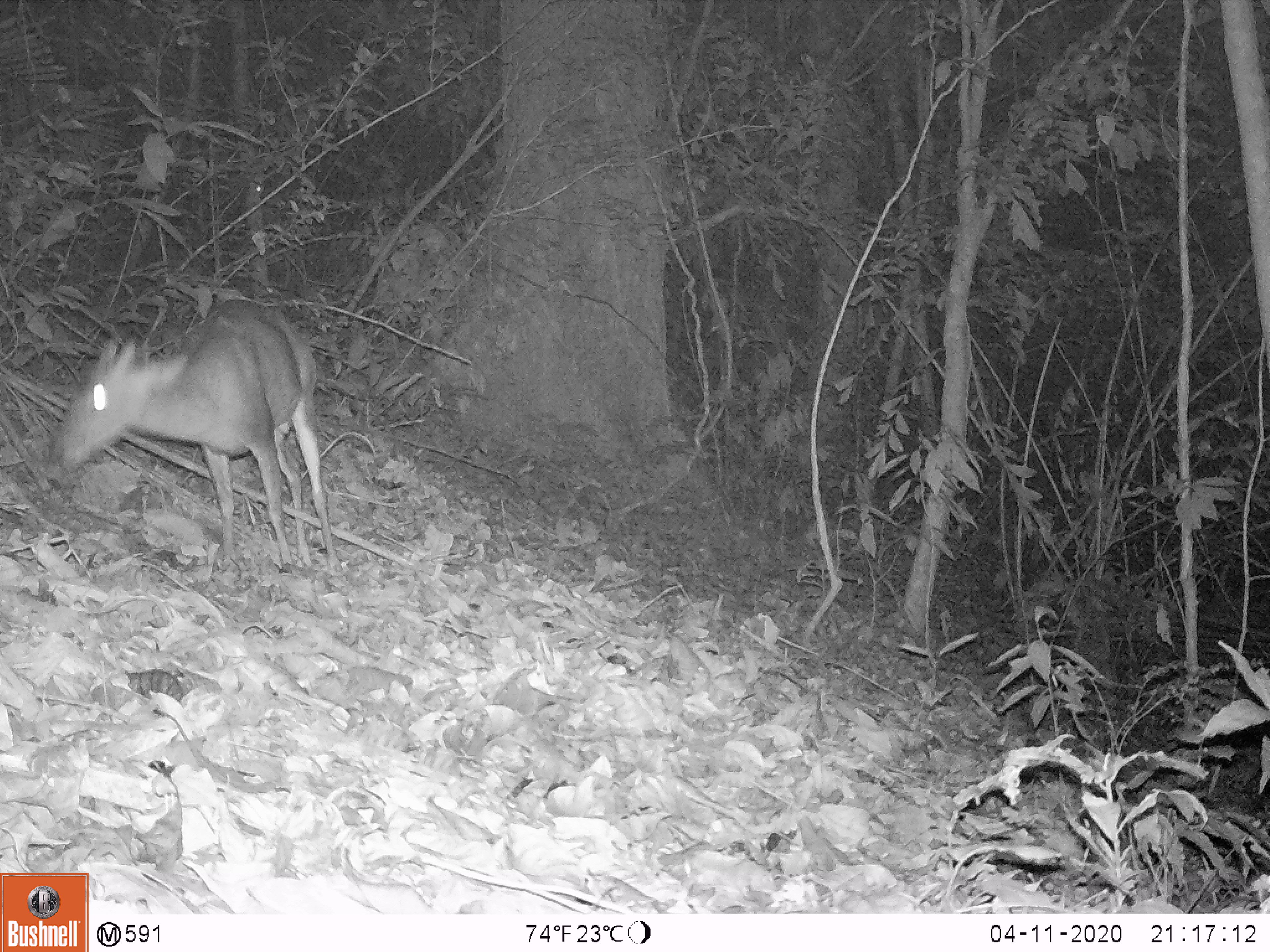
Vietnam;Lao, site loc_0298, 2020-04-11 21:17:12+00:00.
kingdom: Animalia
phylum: Chordata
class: Mammalia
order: Artiodactyla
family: Cervidae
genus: Muntiacus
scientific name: Muntiacus rooseveltorum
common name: roosevelt's muntjac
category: roosevelts muntjac group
Roosevelts muntjac group (roosevelt's muntjac) (Muntiacus rooseveltorum). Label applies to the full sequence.